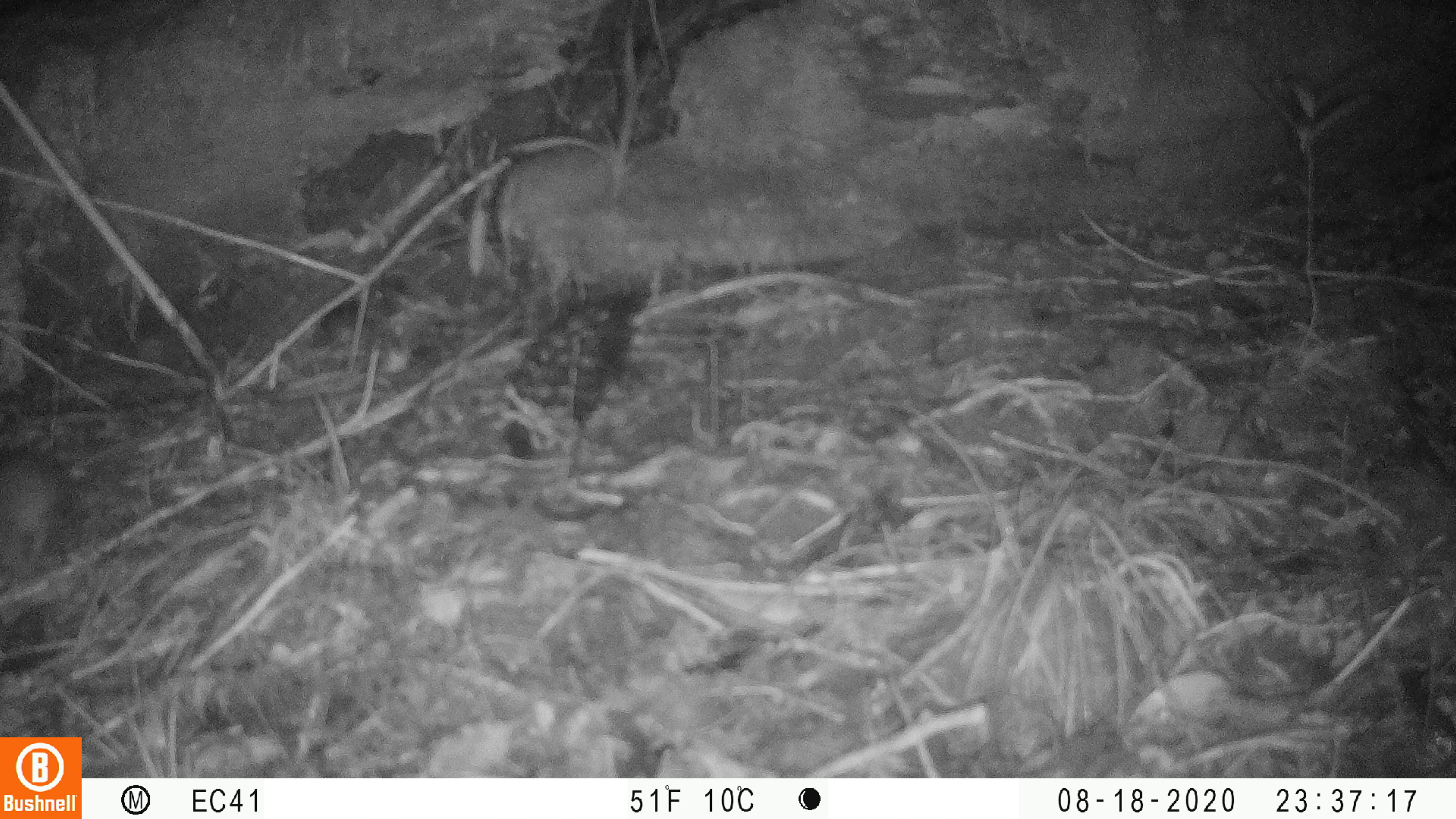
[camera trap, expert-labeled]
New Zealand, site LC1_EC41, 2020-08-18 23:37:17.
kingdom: Animalia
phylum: Chordata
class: Mammalia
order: Rodentia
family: Muridae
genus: Rattus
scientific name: Rattus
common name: rat